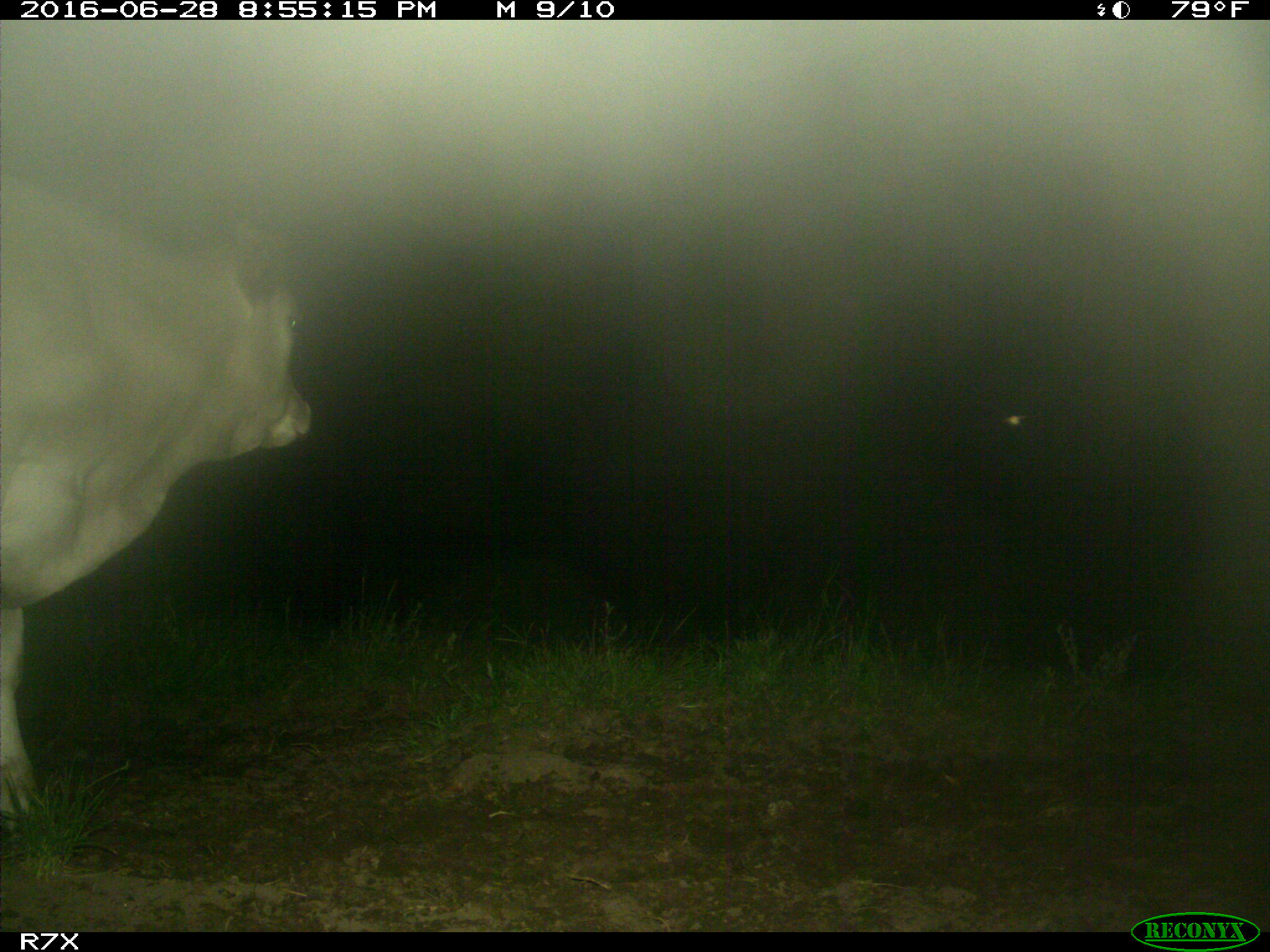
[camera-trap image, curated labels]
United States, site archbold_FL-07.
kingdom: Animalia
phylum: Chordata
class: Mammalia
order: Artiodactyla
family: Bovidae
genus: Bos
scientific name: Bos taurus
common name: domestic cow